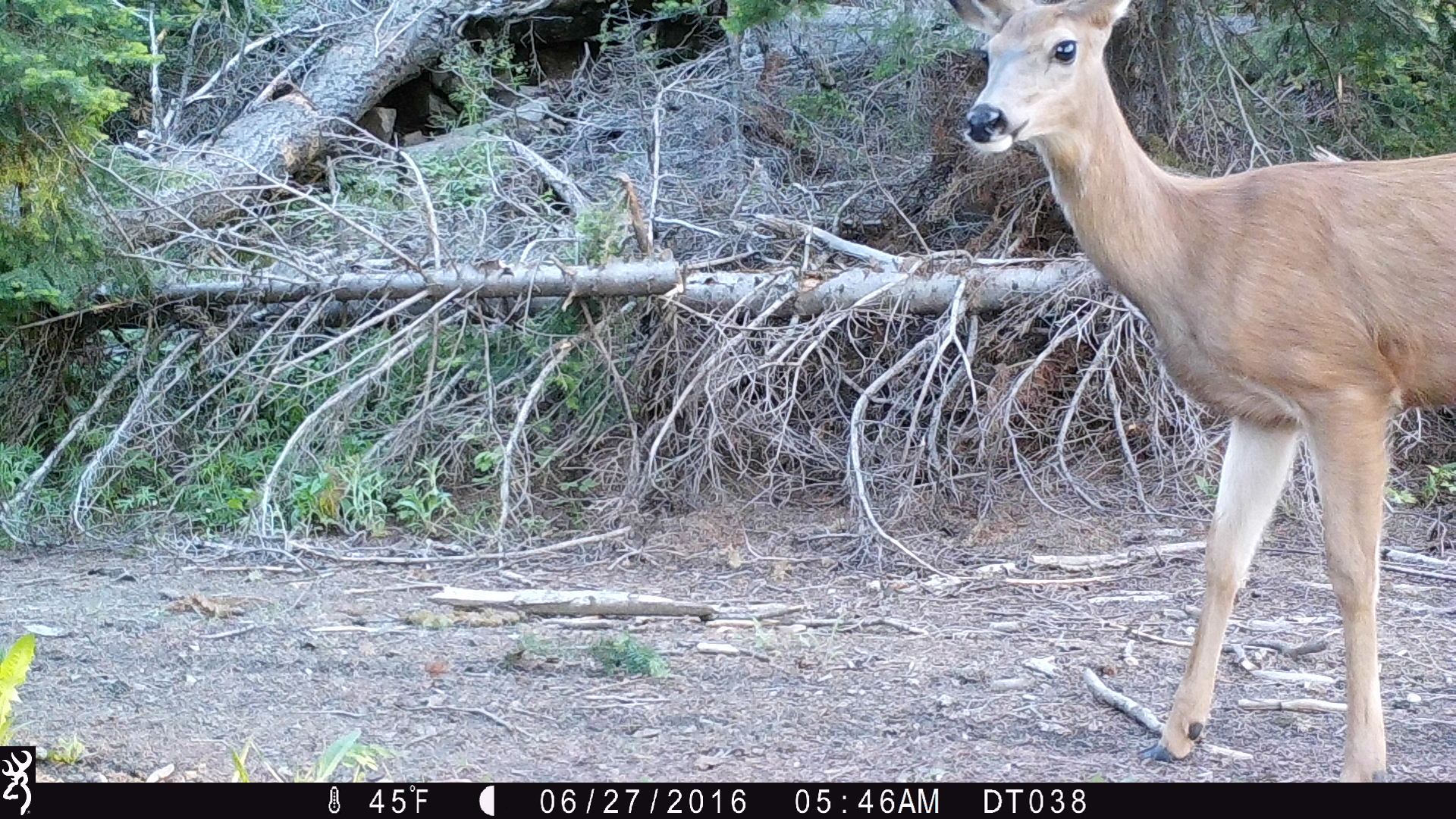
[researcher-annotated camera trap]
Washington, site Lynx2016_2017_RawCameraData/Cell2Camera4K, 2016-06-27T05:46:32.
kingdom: Animalia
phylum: Chordata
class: Mammalia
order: Artiodactyla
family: Cervidae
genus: Odocoileus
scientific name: Odocoileus hemionus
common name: mule deer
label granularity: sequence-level